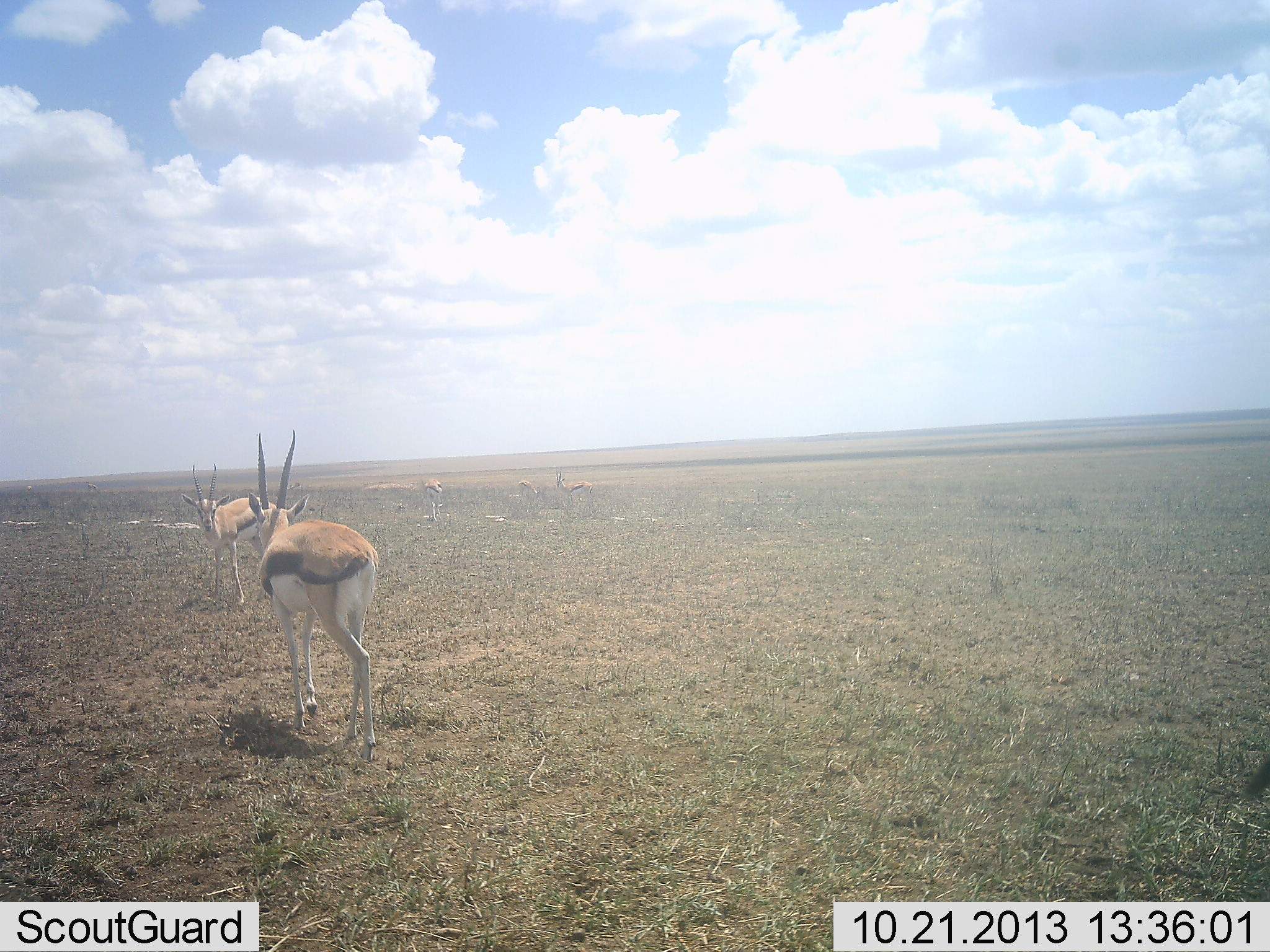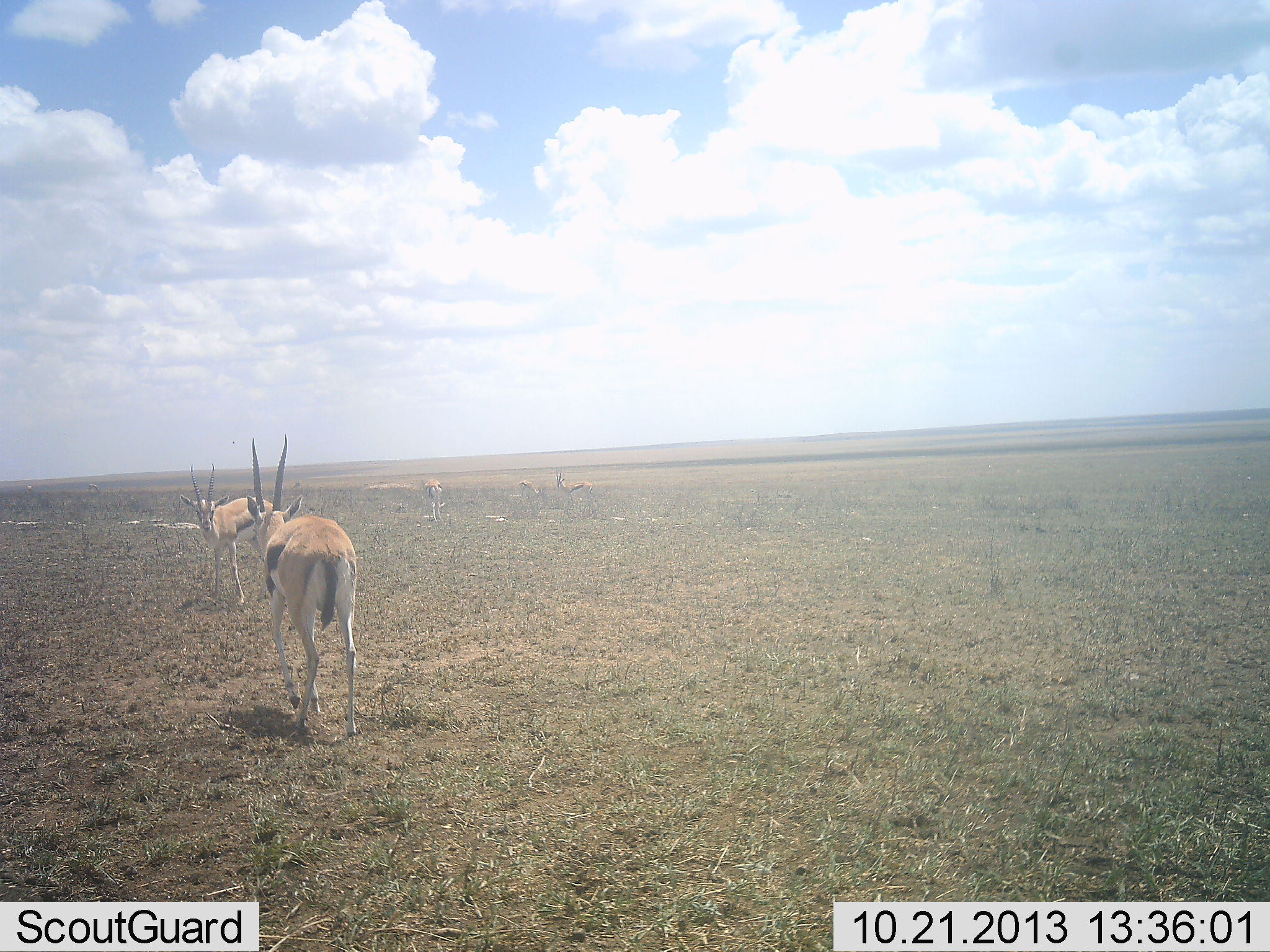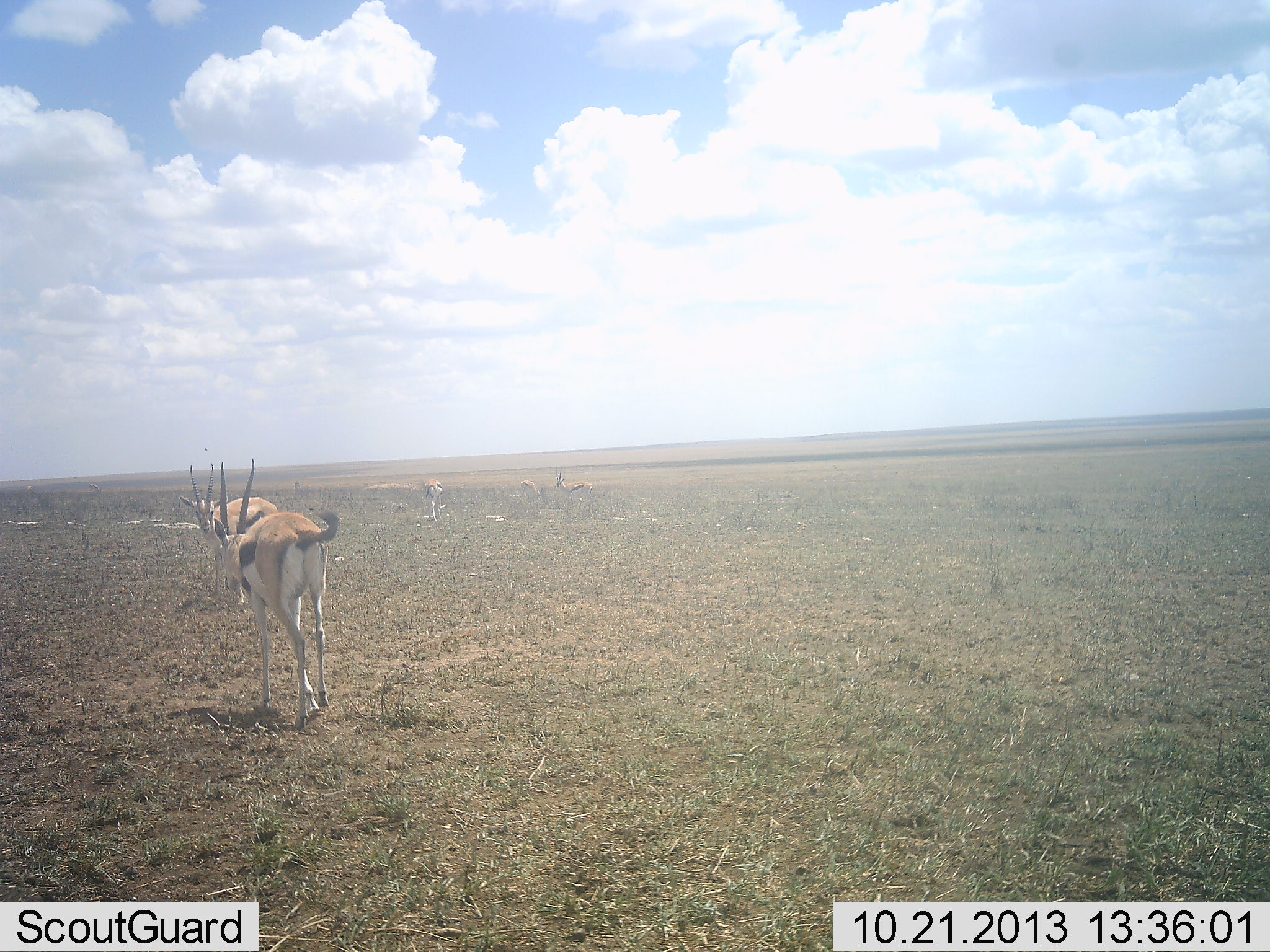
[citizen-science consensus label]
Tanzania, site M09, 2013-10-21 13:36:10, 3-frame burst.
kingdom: Animalia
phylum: Chordata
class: Mammalia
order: Artiodactyla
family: Bovidae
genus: Eudorcas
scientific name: Eudorcas thomsonii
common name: thomson's gazelle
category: gazellethomsons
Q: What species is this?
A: Gazellethomsons (thomson's gazelle) (Eudorcas thomsonii).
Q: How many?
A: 5.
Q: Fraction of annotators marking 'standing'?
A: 80%.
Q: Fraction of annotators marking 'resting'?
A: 10%.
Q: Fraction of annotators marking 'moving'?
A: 70%.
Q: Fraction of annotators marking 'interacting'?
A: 10%.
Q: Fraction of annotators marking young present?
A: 0%.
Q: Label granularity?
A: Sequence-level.